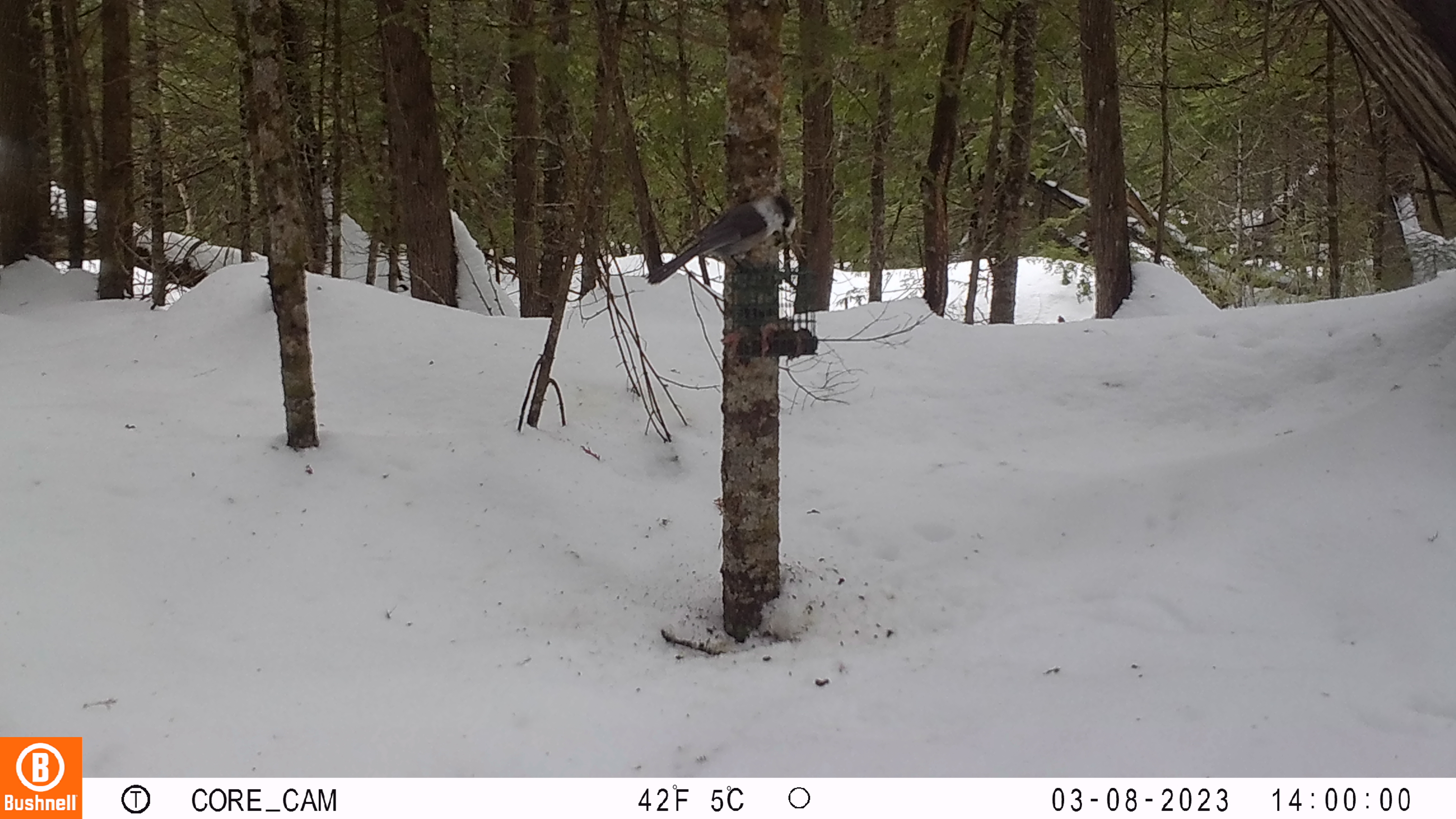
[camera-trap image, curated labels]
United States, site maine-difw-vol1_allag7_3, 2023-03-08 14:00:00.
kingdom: Animalia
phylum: Chordata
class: Aves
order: Passeriformes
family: Corvidae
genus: Perisoreus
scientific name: Perisoreus canadensis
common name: canada jay